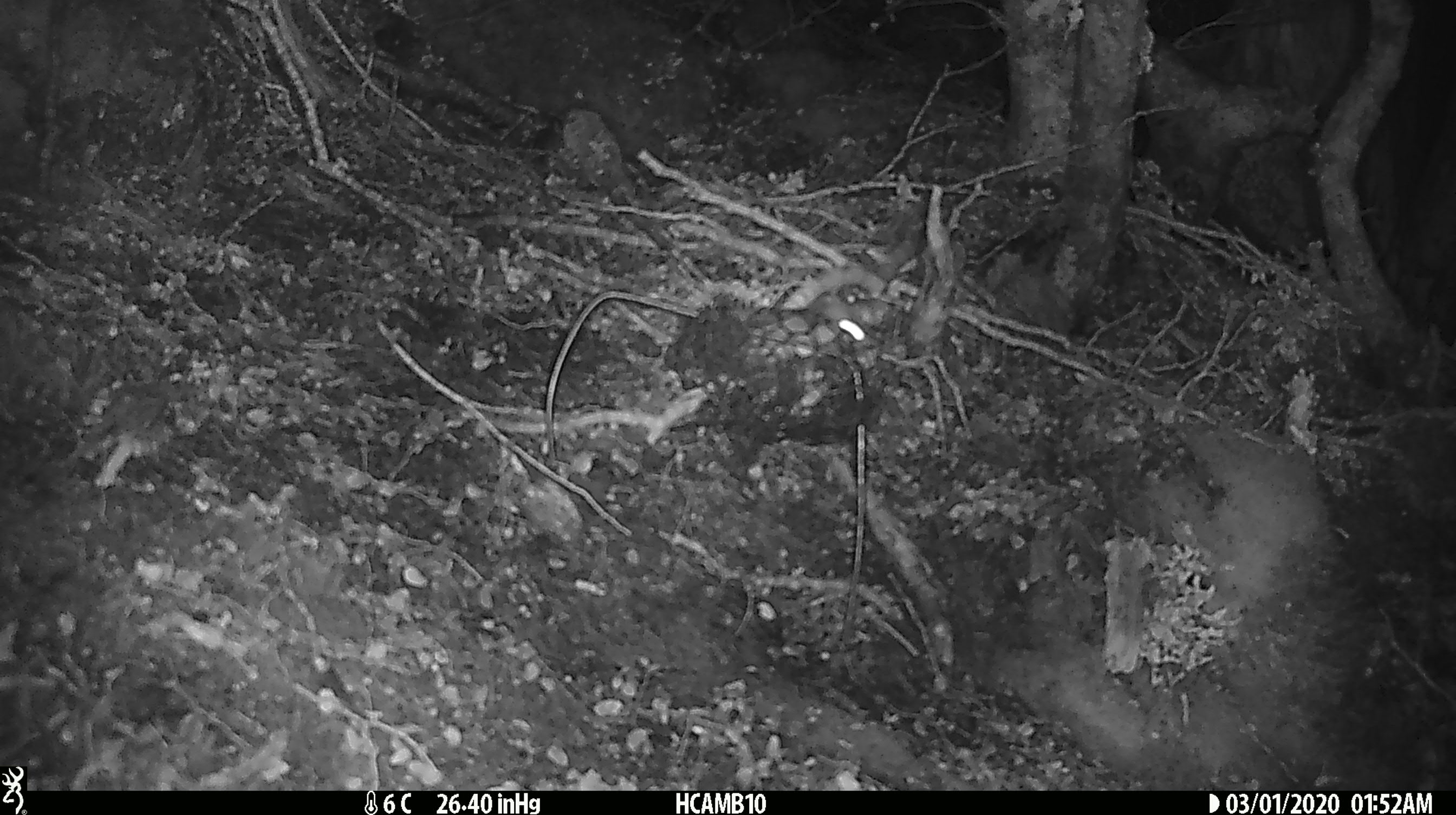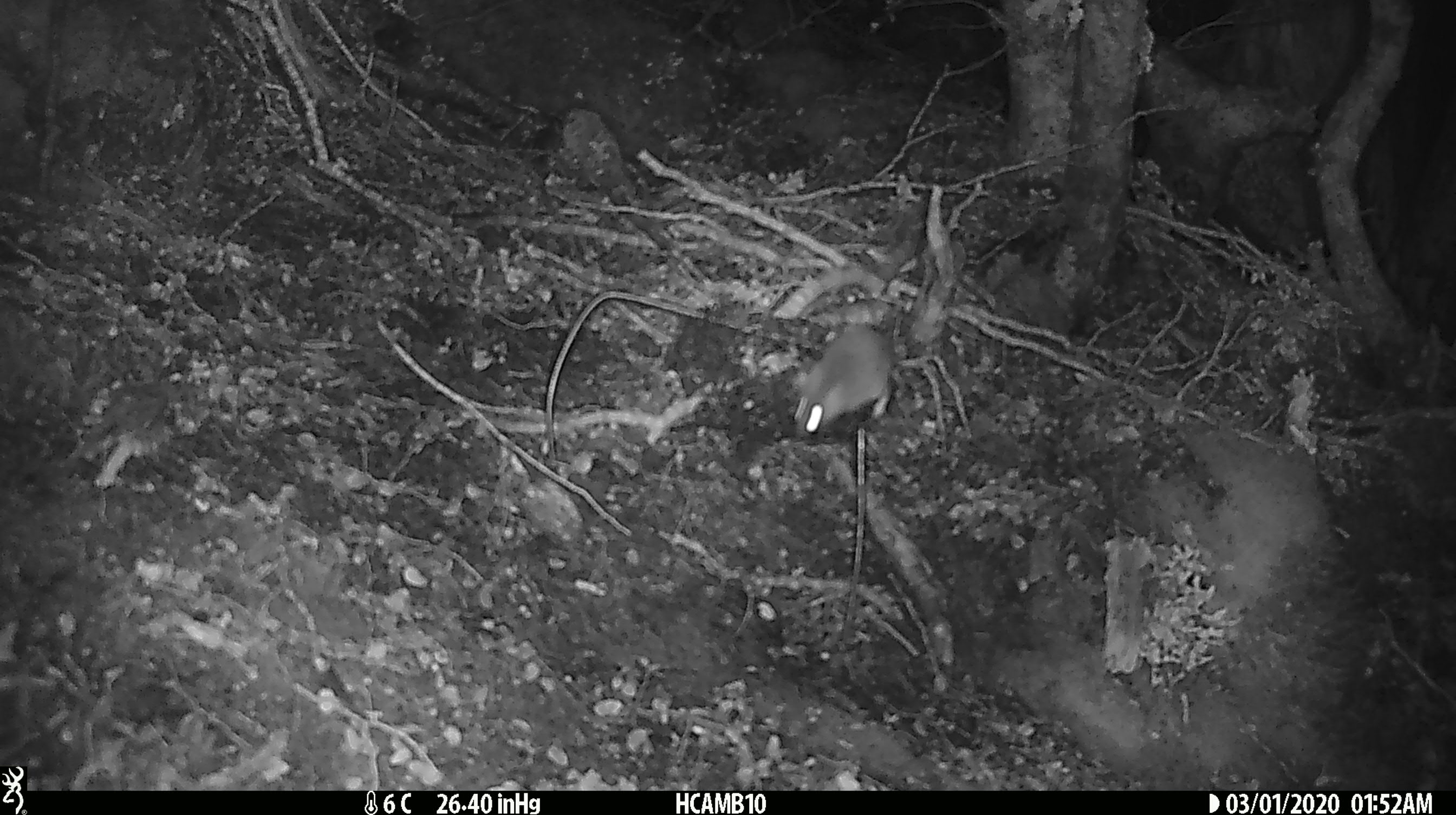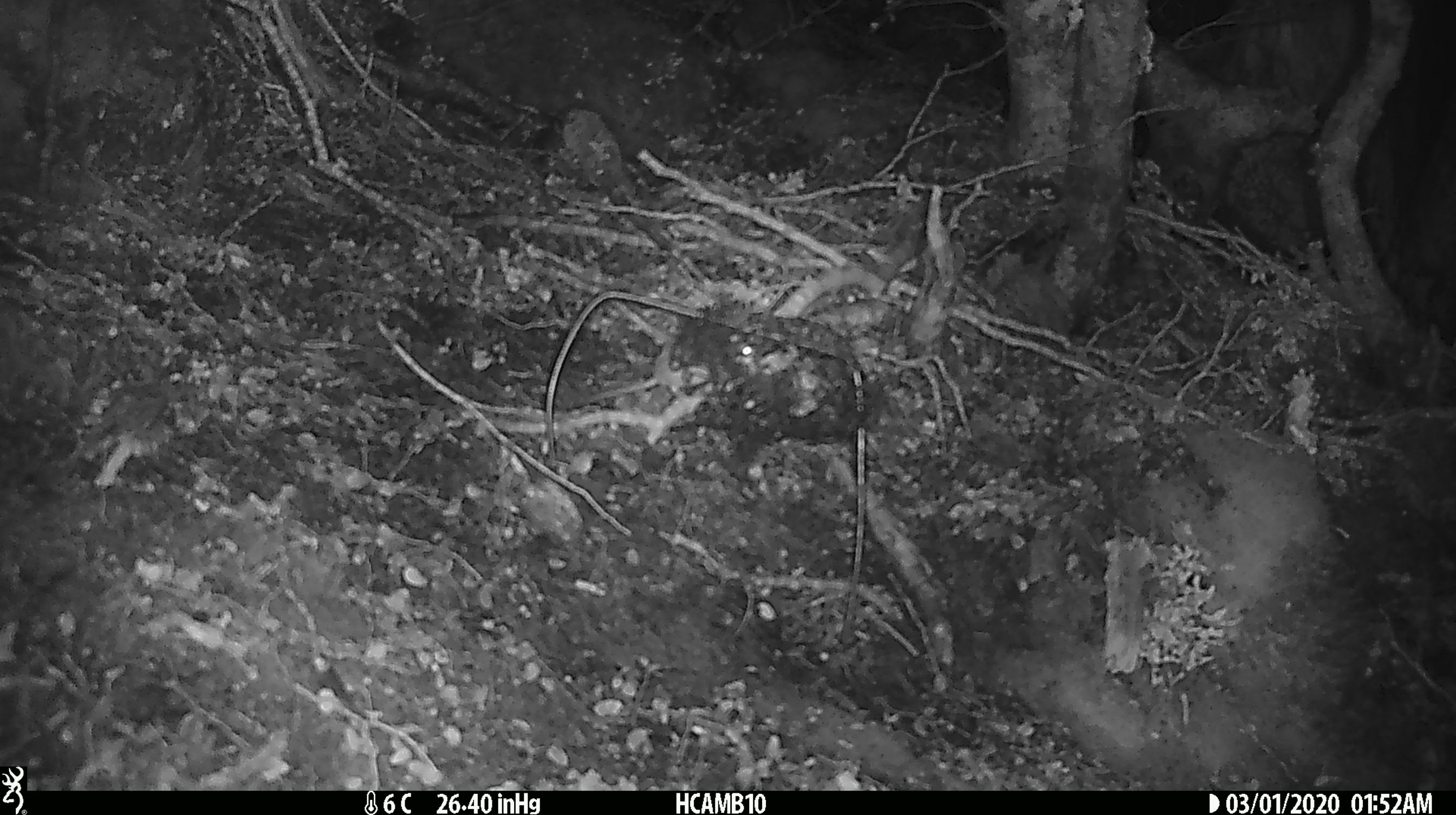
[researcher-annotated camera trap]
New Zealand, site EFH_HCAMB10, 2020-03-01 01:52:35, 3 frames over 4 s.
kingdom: Animalia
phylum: Chordata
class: Mammalia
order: Rodentia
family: Muridae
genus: Mus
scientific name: Mus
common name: mouse